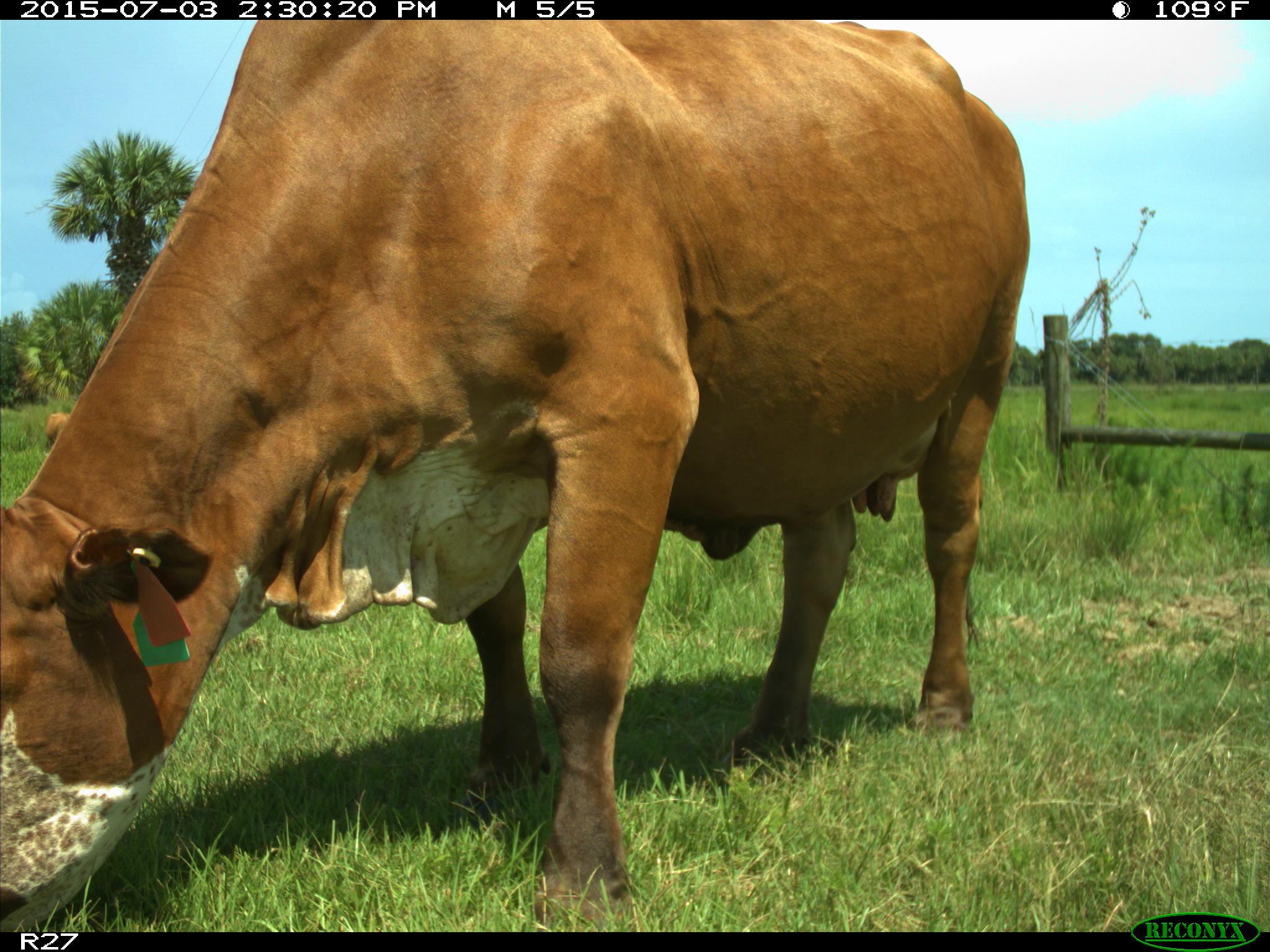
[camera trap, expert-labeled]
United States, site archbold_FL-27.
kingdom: Animalia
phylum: Chordata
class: Mammalia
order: Artiodactyla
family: Bovidae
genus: Bos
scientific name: Bos taurus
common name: domestic cow